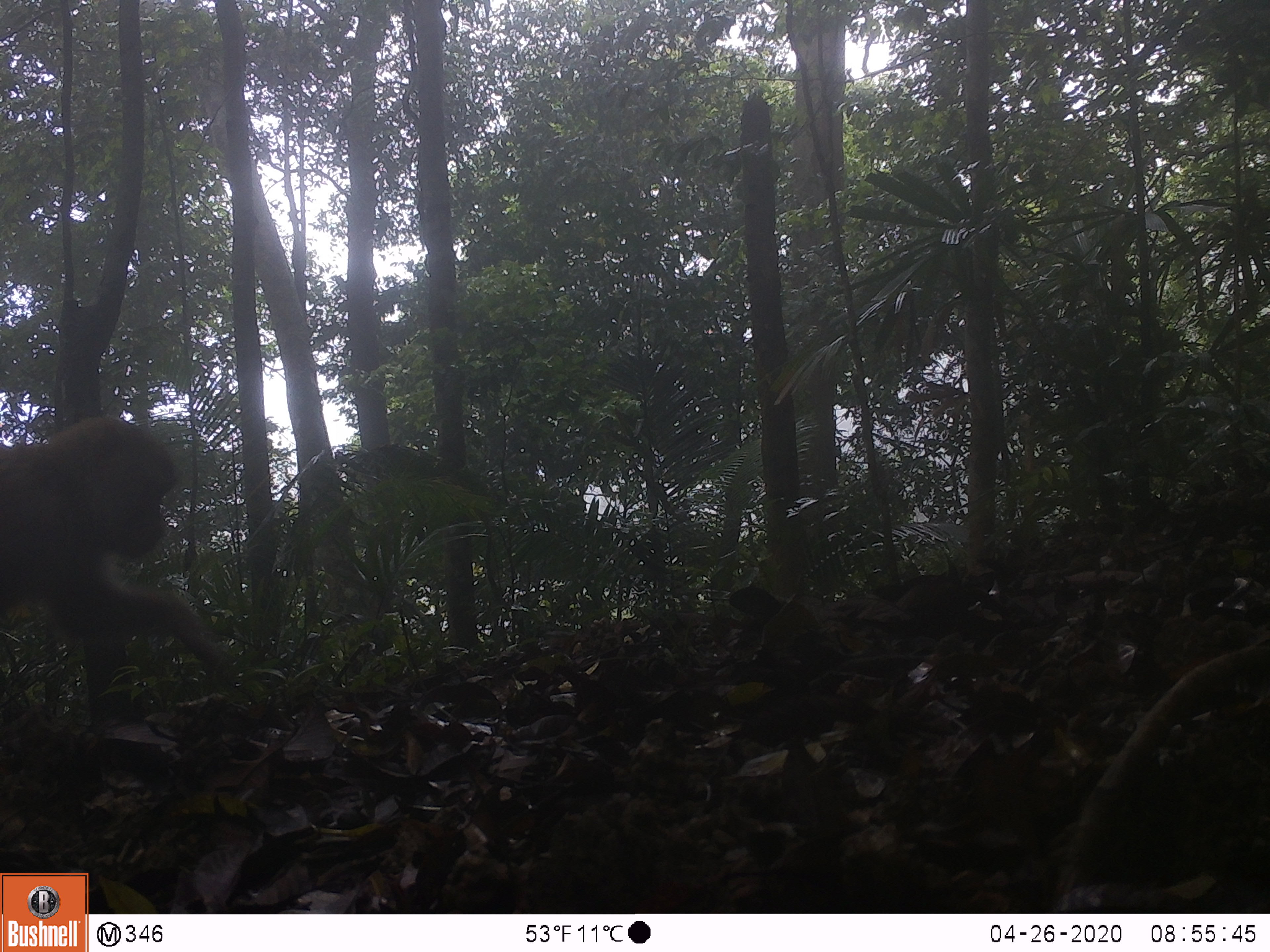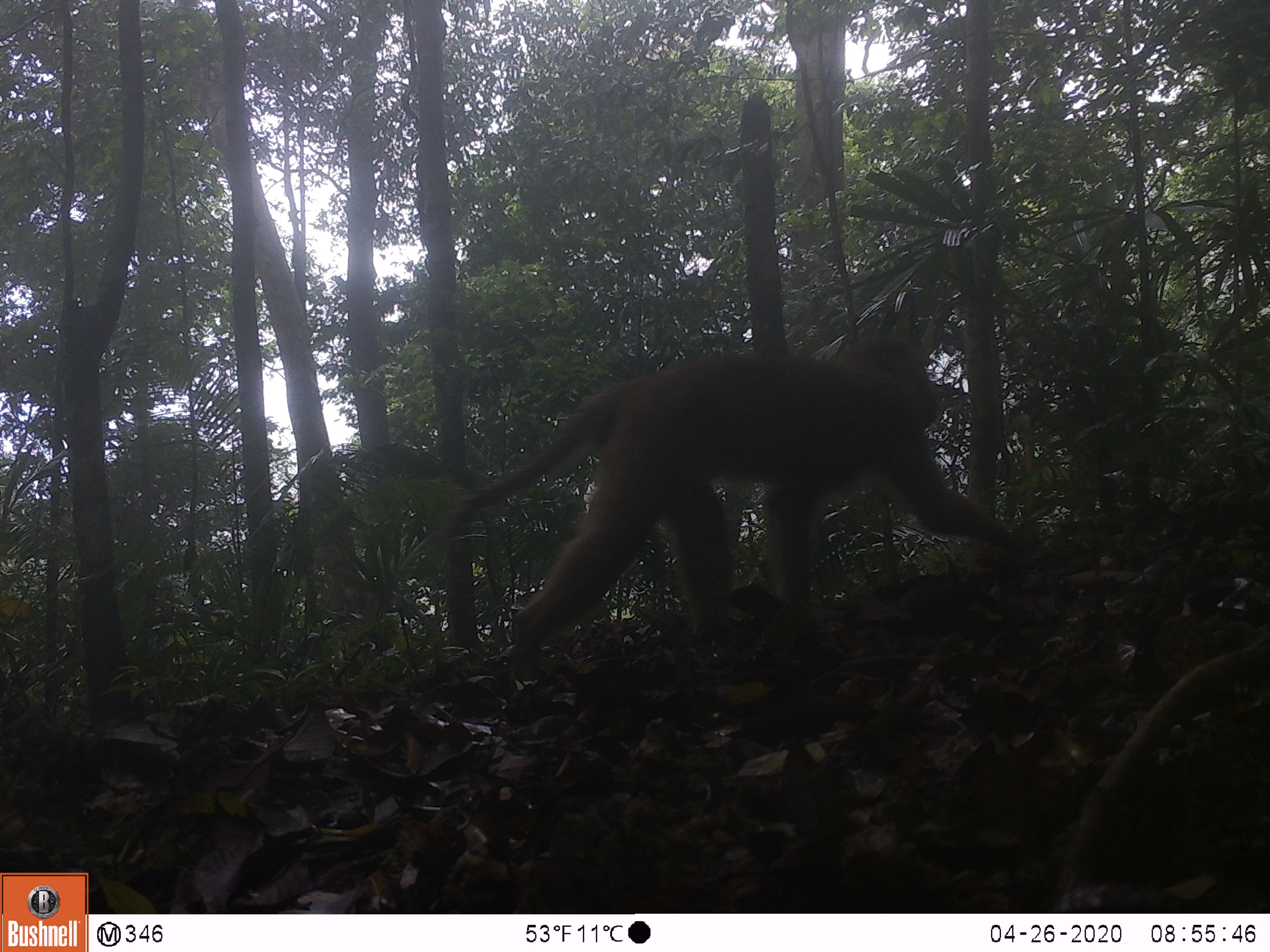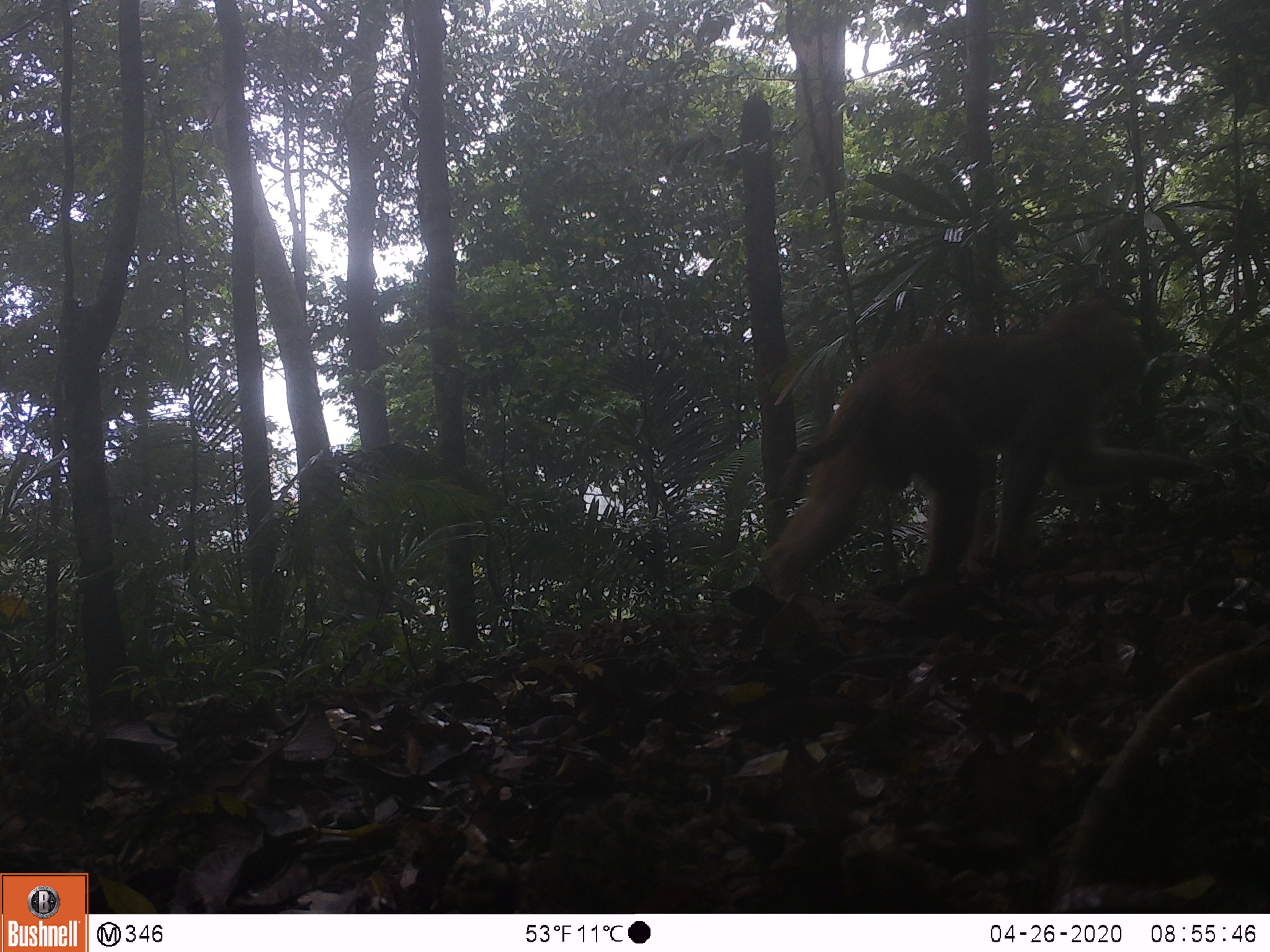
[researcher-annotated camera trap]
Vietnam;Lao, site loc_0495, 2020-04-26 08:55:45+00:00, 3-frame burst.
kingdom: Animalia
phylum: Chordata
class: Mammalia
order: Primates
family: Cercopithecidae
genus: Macaca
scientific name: Macaca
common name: macaques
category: assam or rhesus macaque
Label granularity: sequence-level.